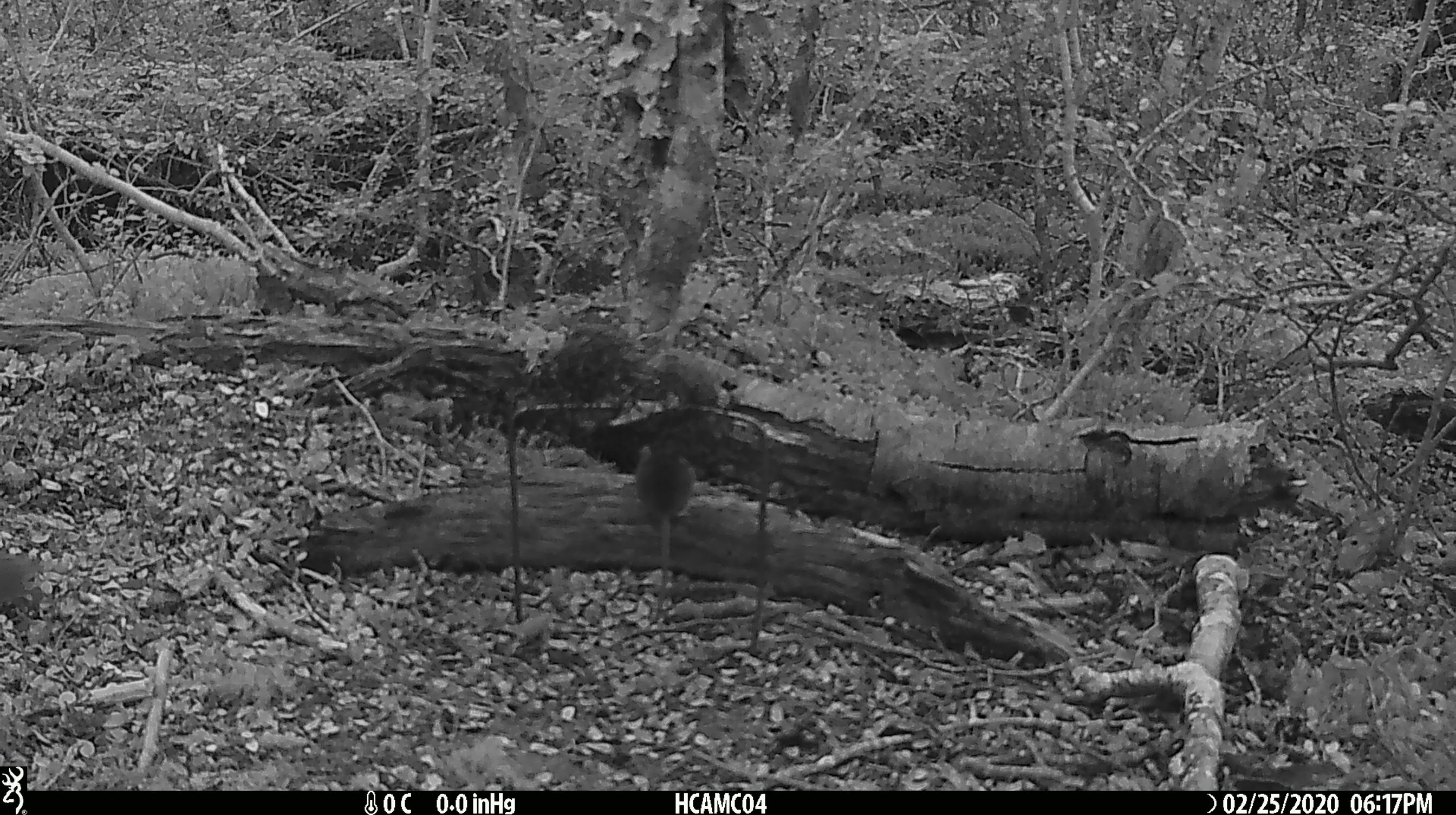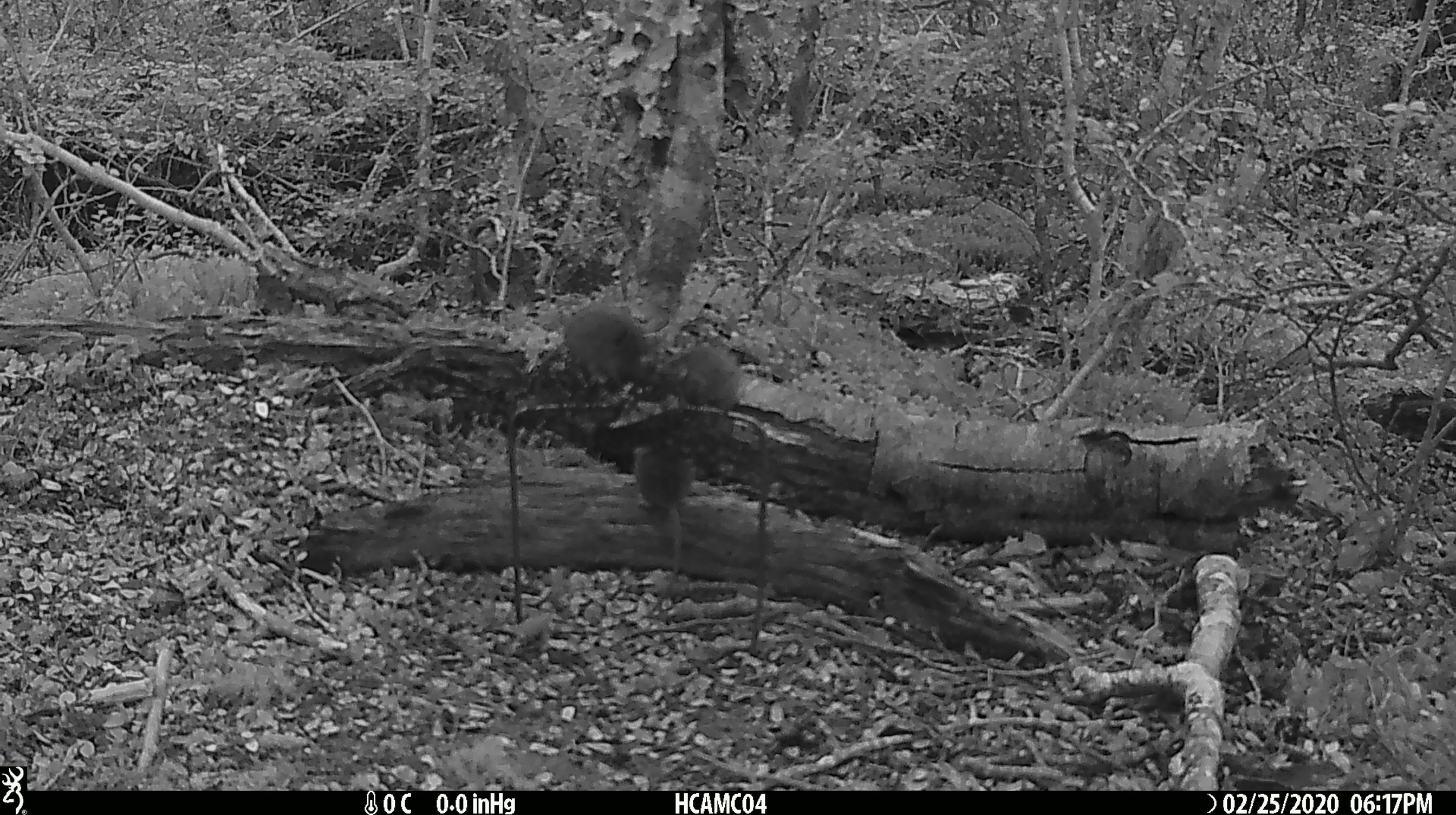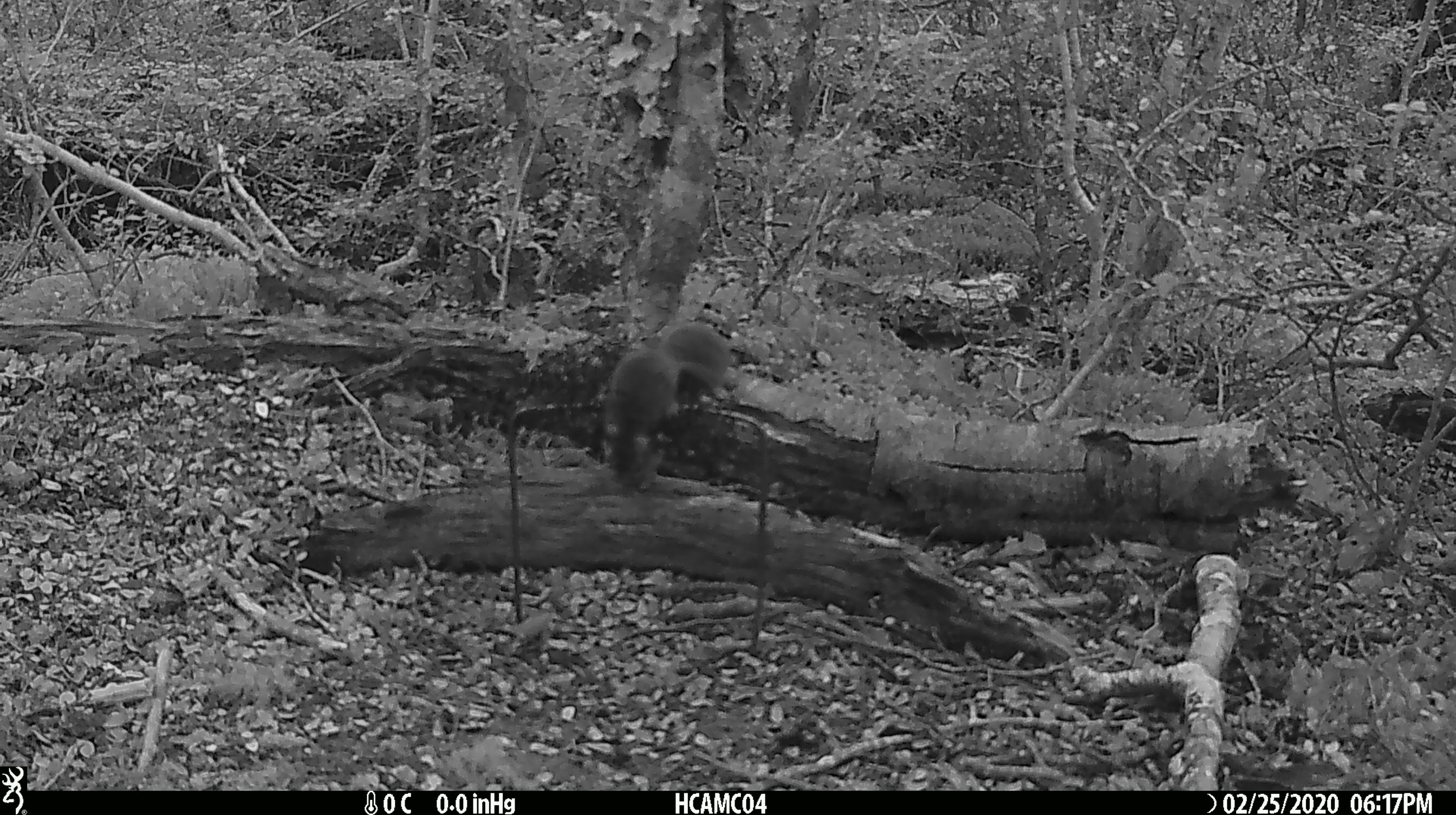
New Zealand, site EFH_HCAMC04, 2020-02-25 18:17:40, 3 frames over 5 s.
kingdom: Animalia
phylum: Chordata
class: Mammalia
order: Rodentia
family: Muridae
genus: Mus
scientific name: Mus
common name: mouse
Mouse (Mus).